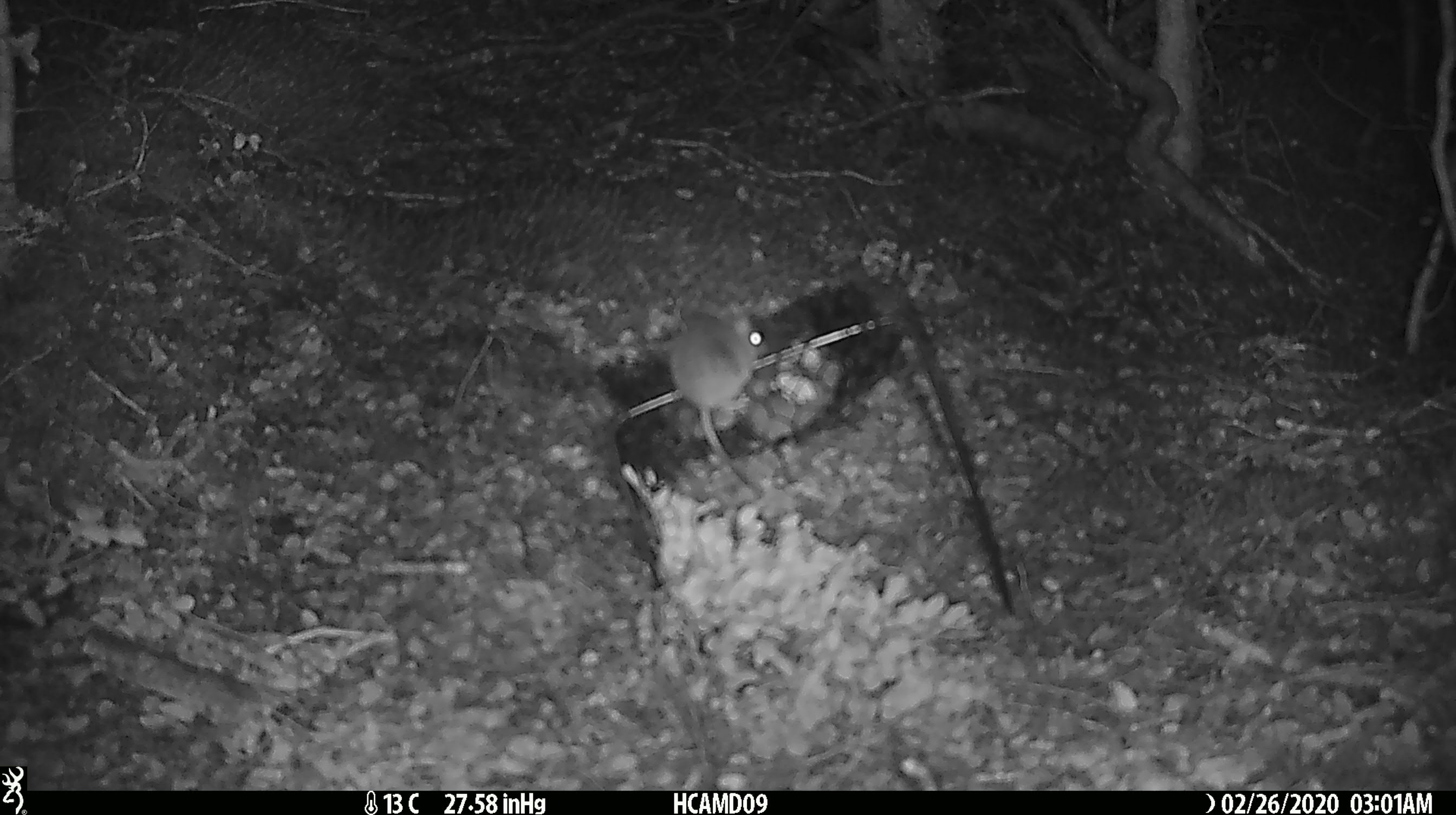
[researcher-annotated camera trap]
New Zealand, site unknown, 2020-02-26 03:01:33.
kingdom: Animalia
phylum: Chordata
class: Mammalia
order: Rodentia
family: Muridae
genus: Mus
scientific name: Mus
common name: mouse